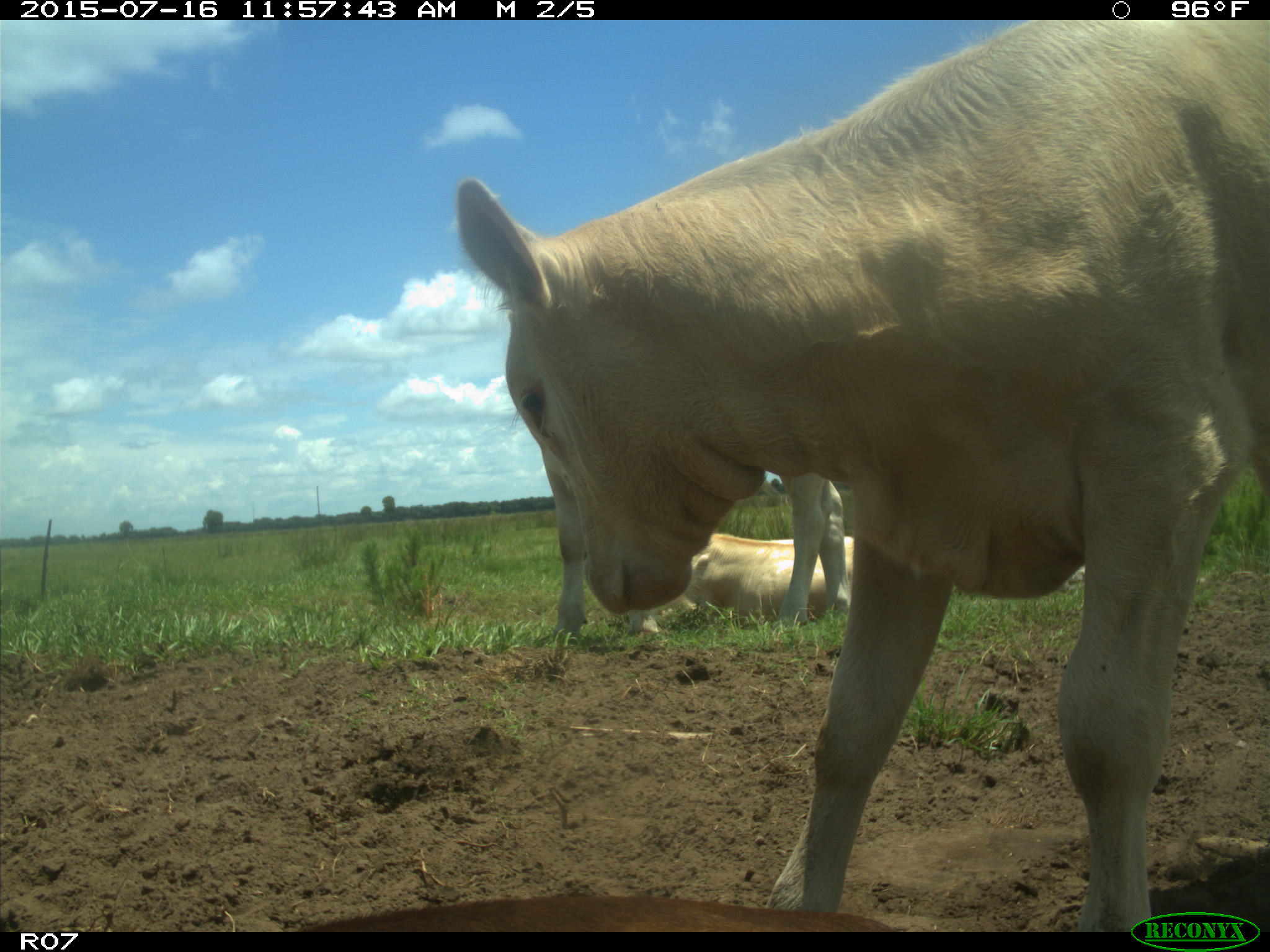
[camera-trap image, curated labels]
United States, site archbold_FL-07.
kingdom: Animalia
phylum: Chordata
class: Mammalia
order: Artiodactyla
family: Bovidae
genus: Bos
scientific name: Bos taurus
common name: domestic cow